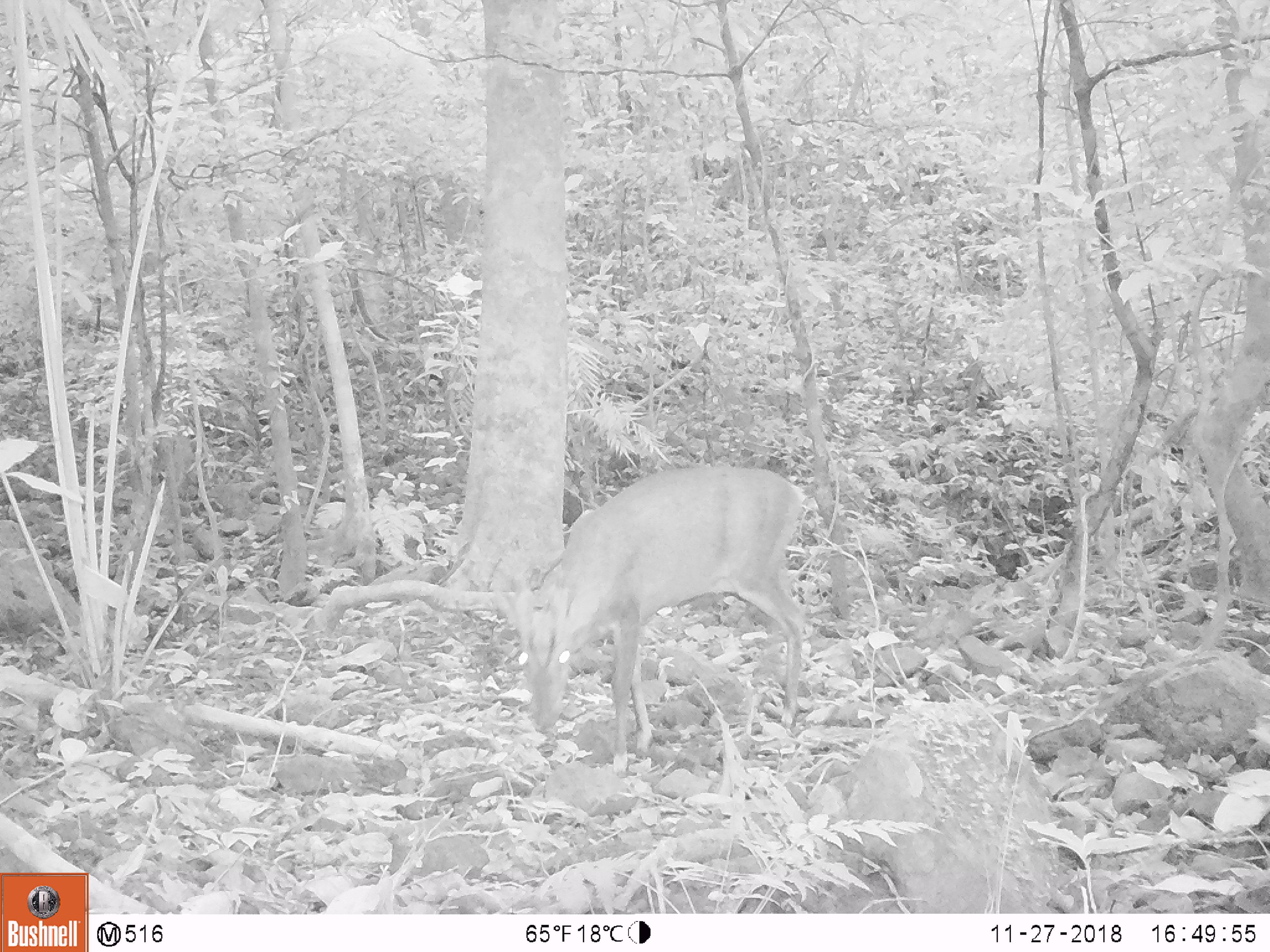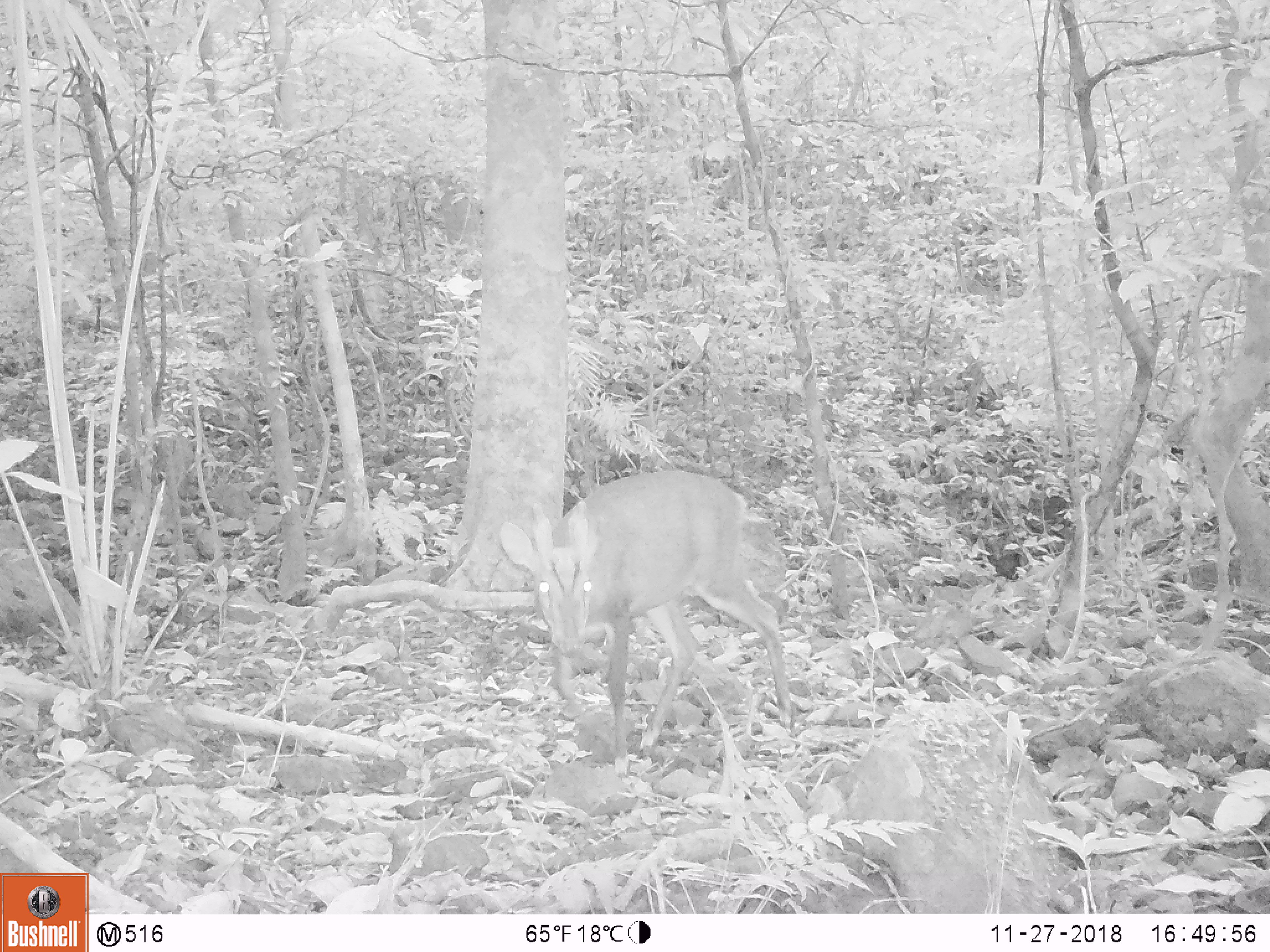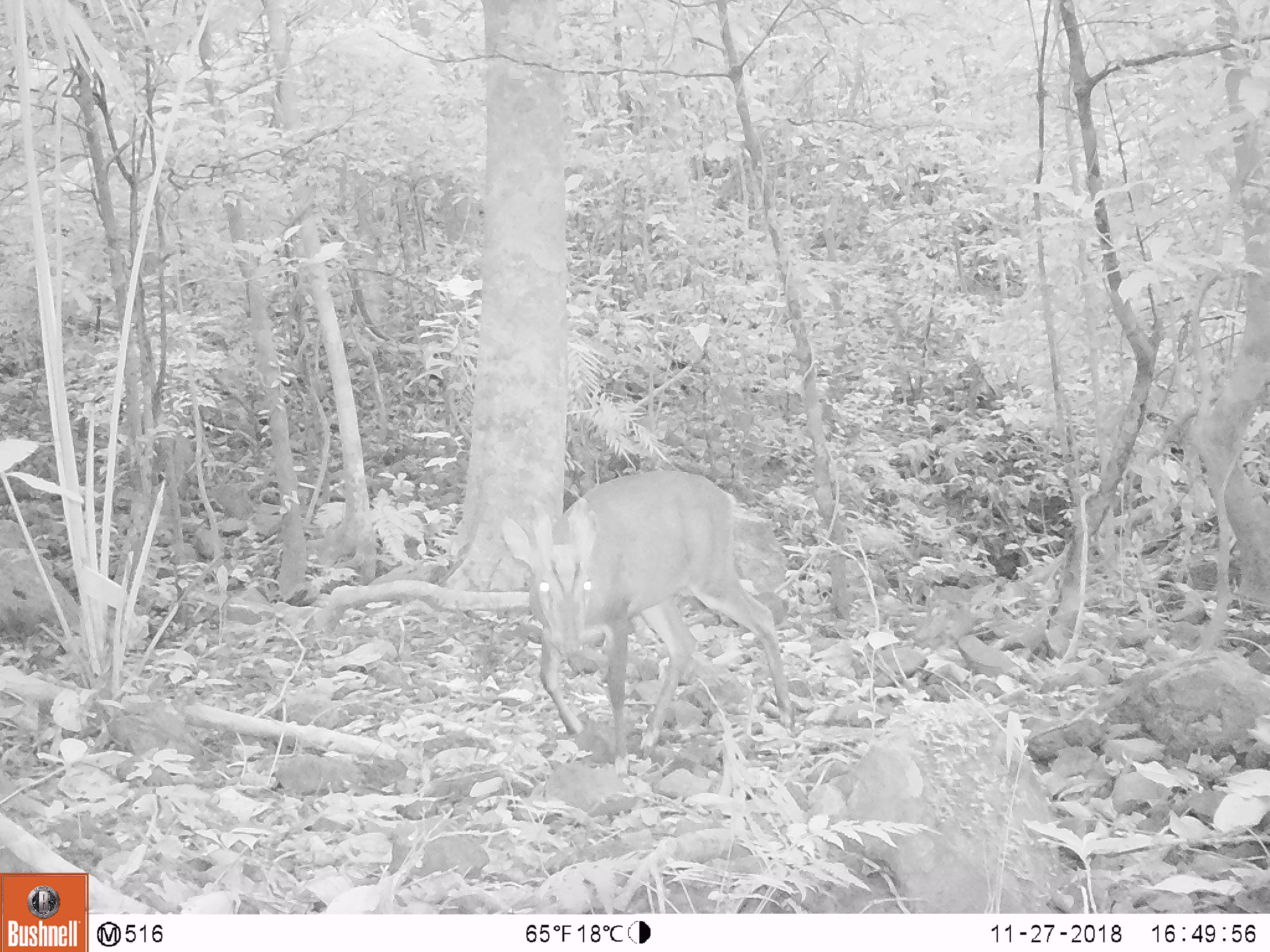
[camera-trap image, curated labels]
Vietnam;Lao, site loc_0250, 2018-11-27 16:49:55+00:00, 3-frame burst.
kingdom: Animalia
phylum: Chordata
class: Mammalia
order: Artiodactyla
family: Cervidae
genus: Muntiacus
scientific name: Muntiacus vuquangensis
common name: large-antlered muntjac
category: large antlered muntjac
Large antlered muntjac (large-antlered muntjac) (Muntiacus vuquangensis). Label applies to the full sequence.